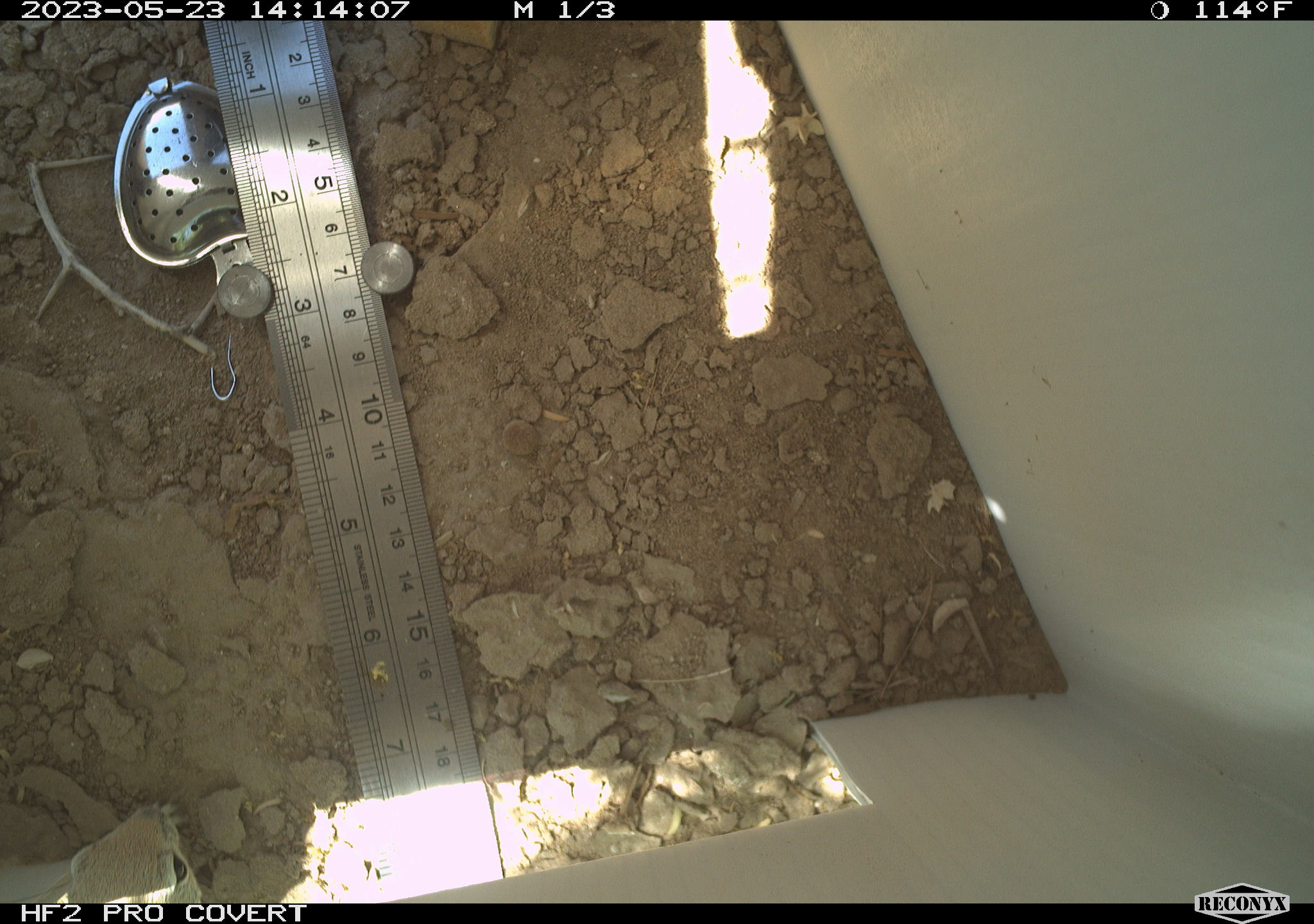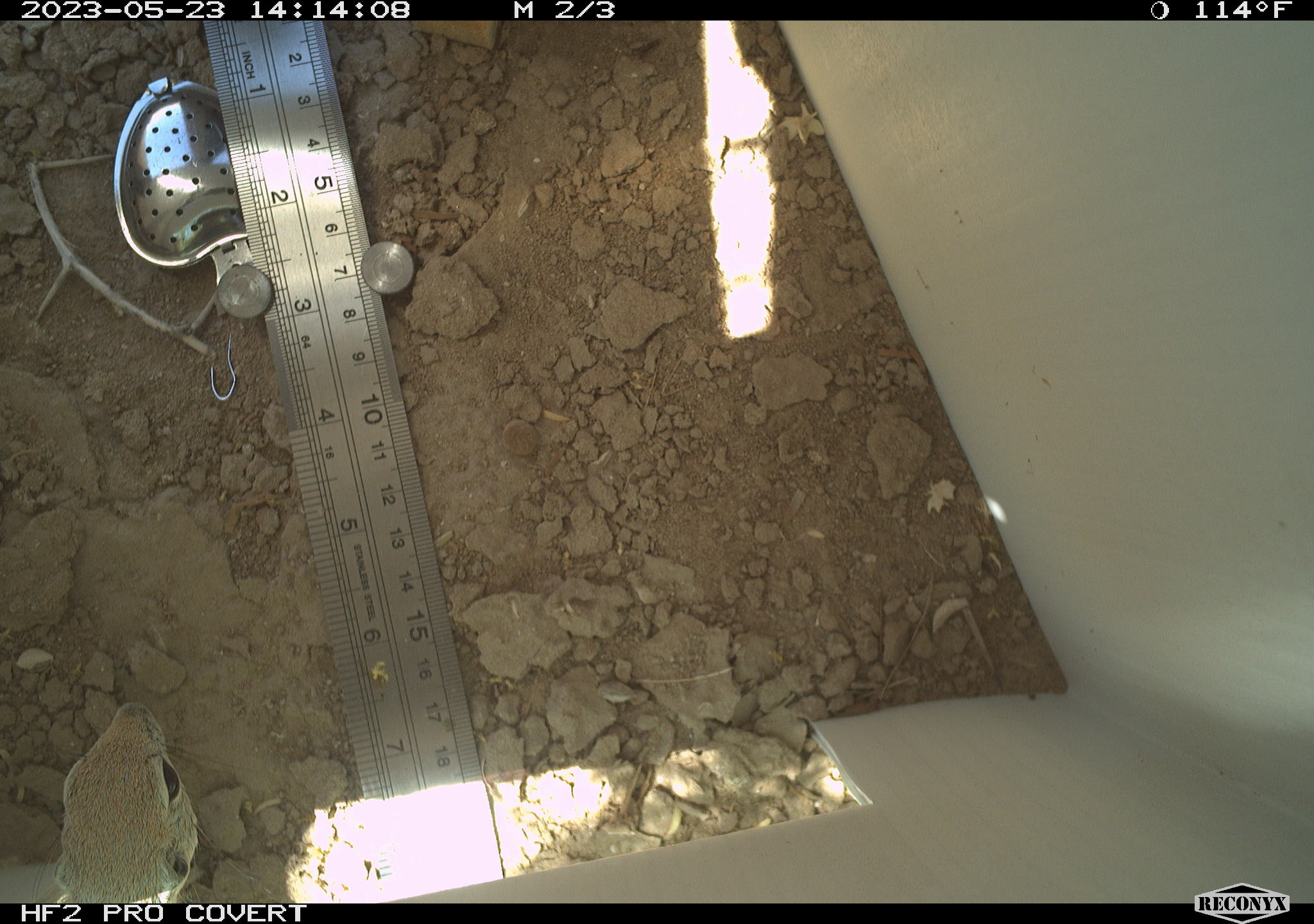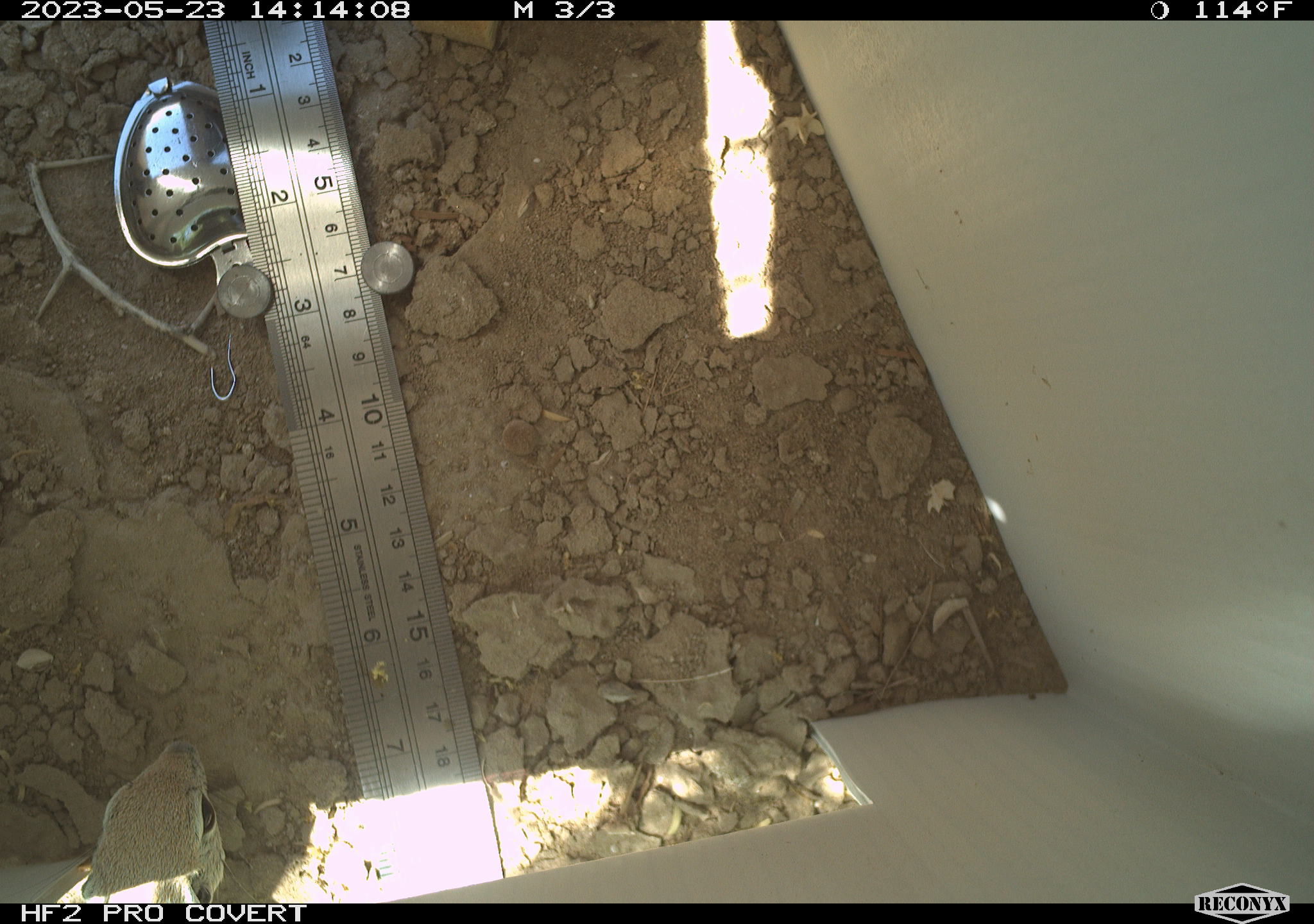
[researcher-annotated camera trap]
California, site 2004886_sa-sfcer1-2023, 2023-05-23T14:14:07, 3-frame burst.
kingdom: Animalia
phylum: Chordata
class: Mammalia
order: Rodentia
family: Sciuridae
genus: Xerospermophilus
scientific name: Xerospermophilus tereticaudus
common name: round-tailed ground squirrel